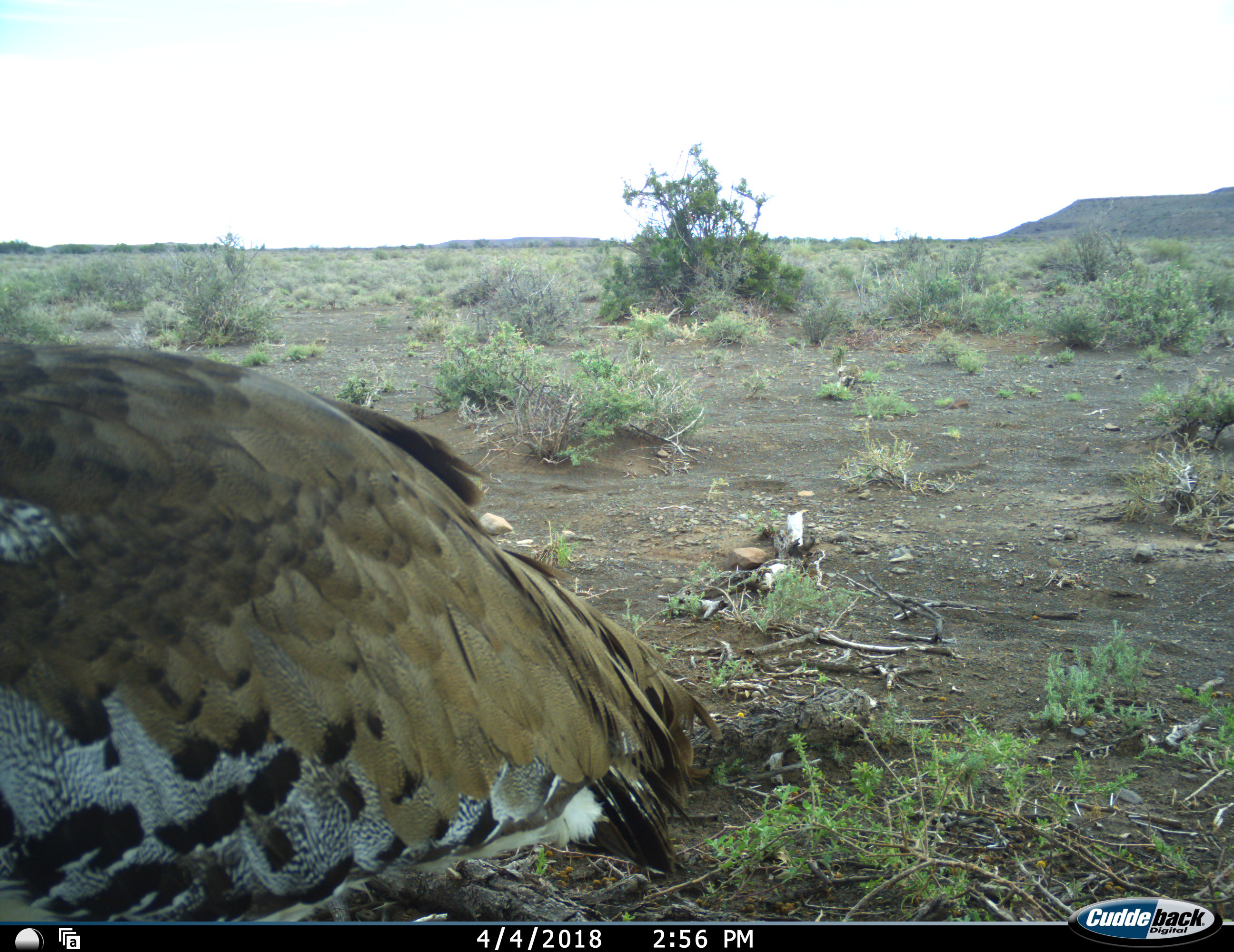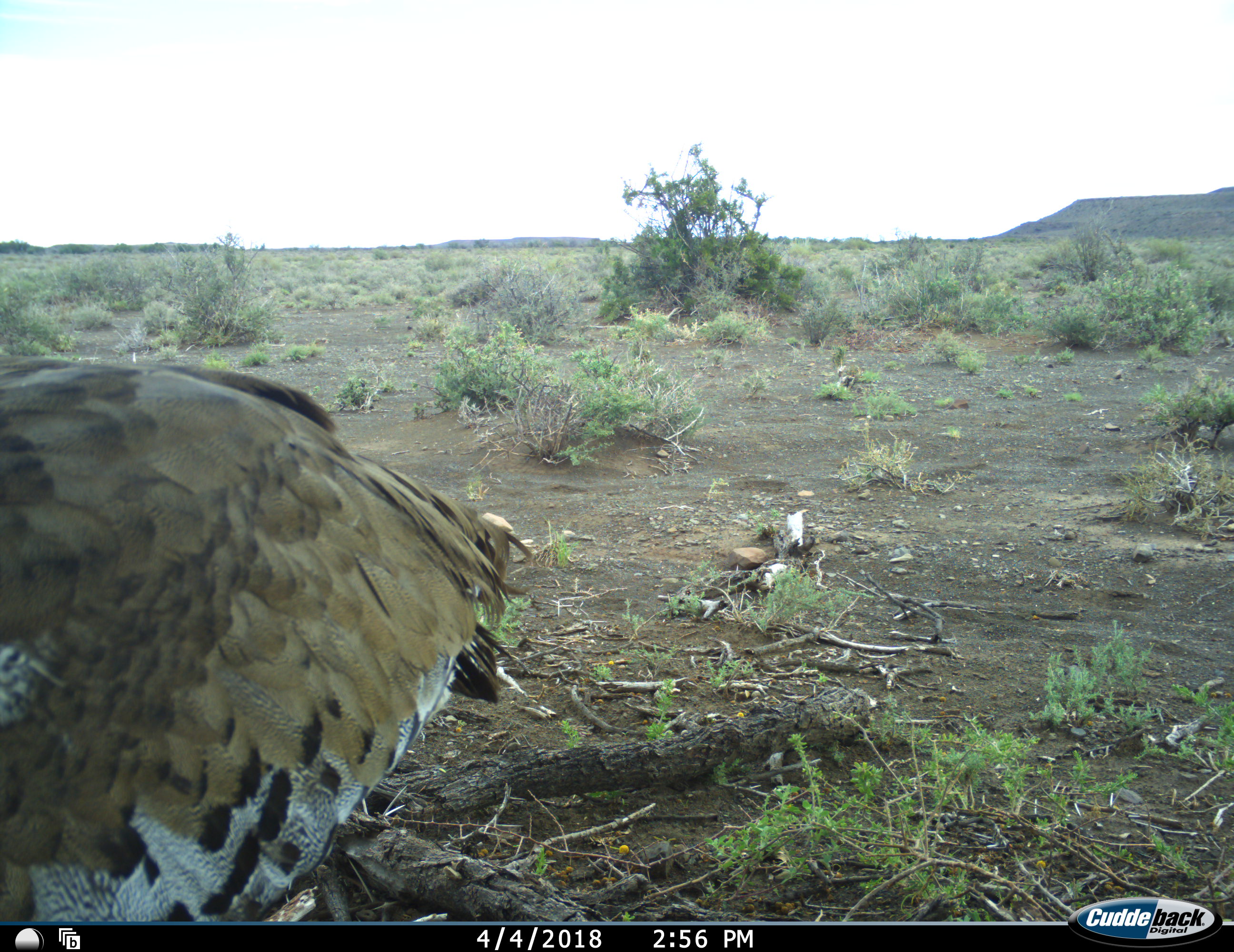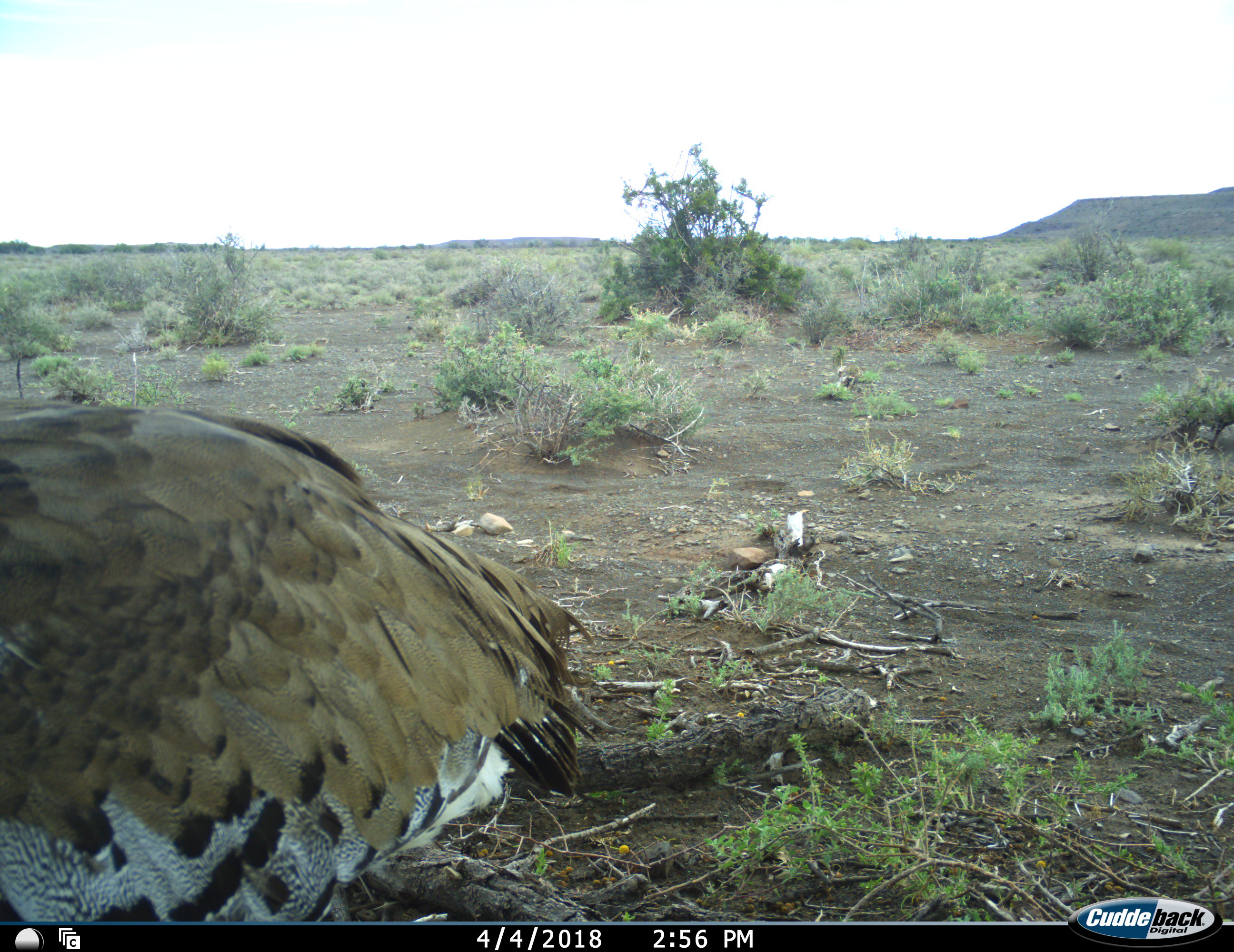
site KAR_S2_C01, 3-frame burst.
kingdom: Animalia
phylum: Chordata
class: Aves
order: Otidiformes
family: Otididae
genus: Ardeotis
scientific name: Ardeotis kori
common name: kori bustard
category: bustardkori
Bustardkori (kori bustard) (Ardeotis kori), count 1. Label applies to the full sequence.